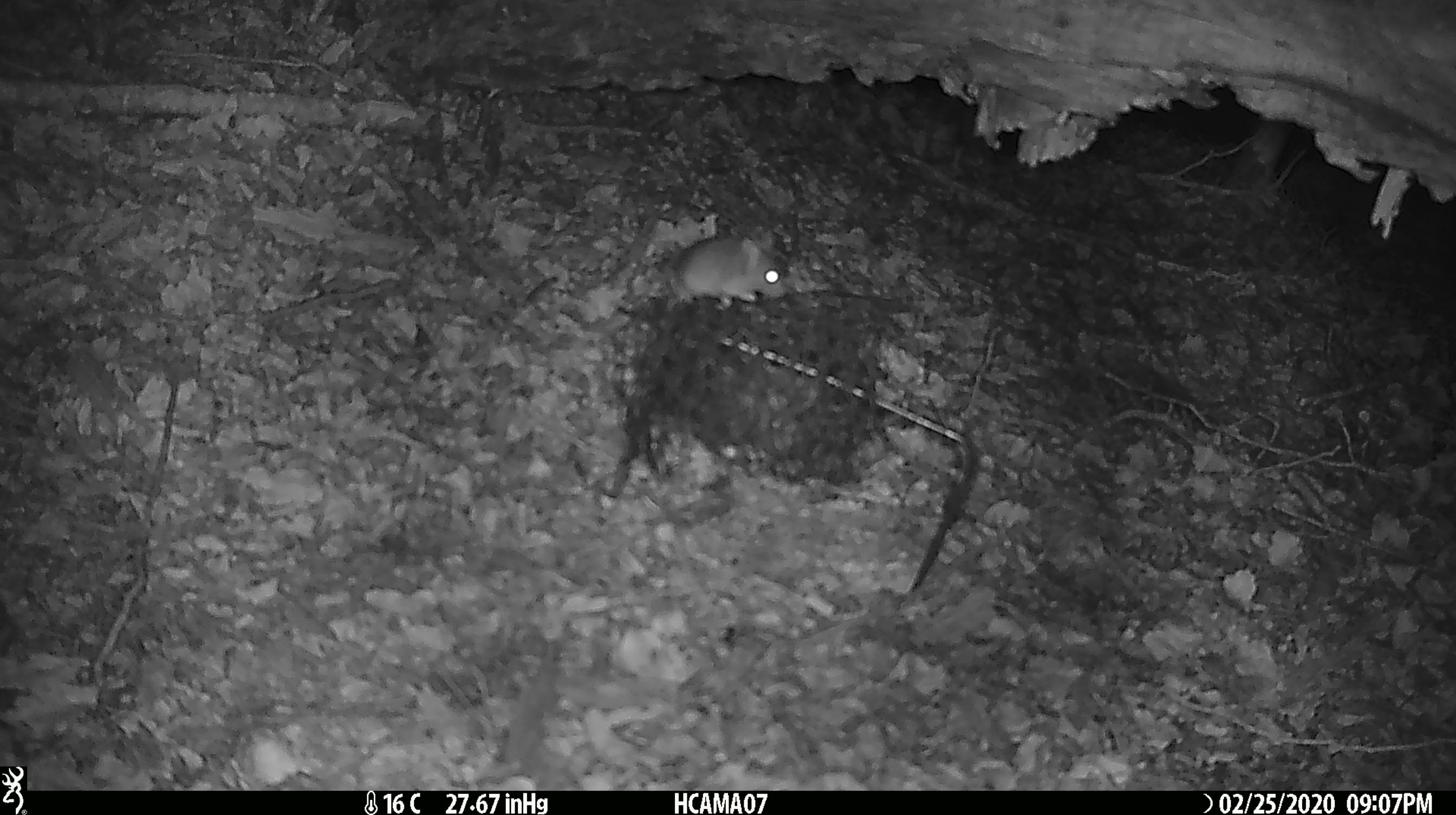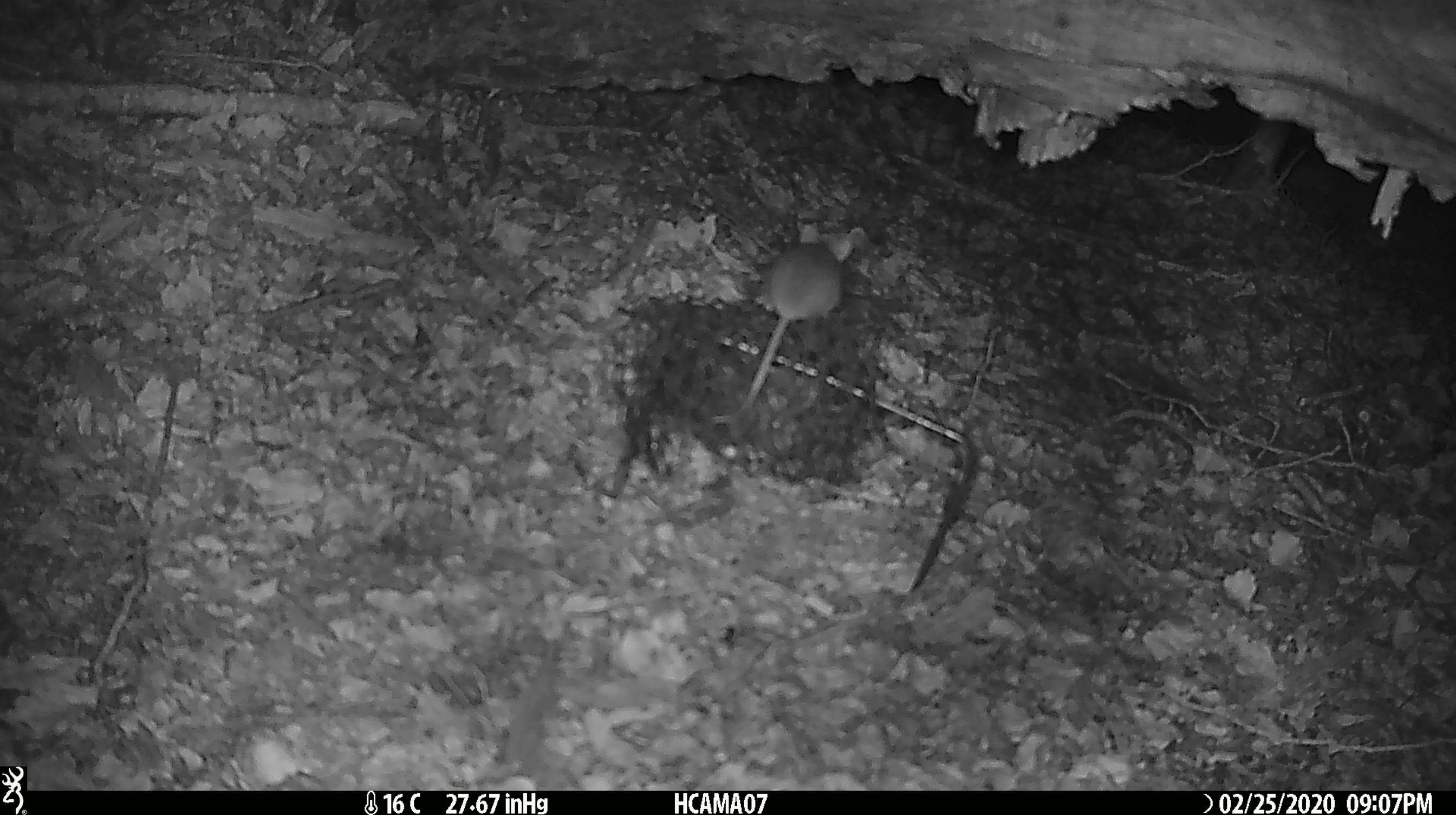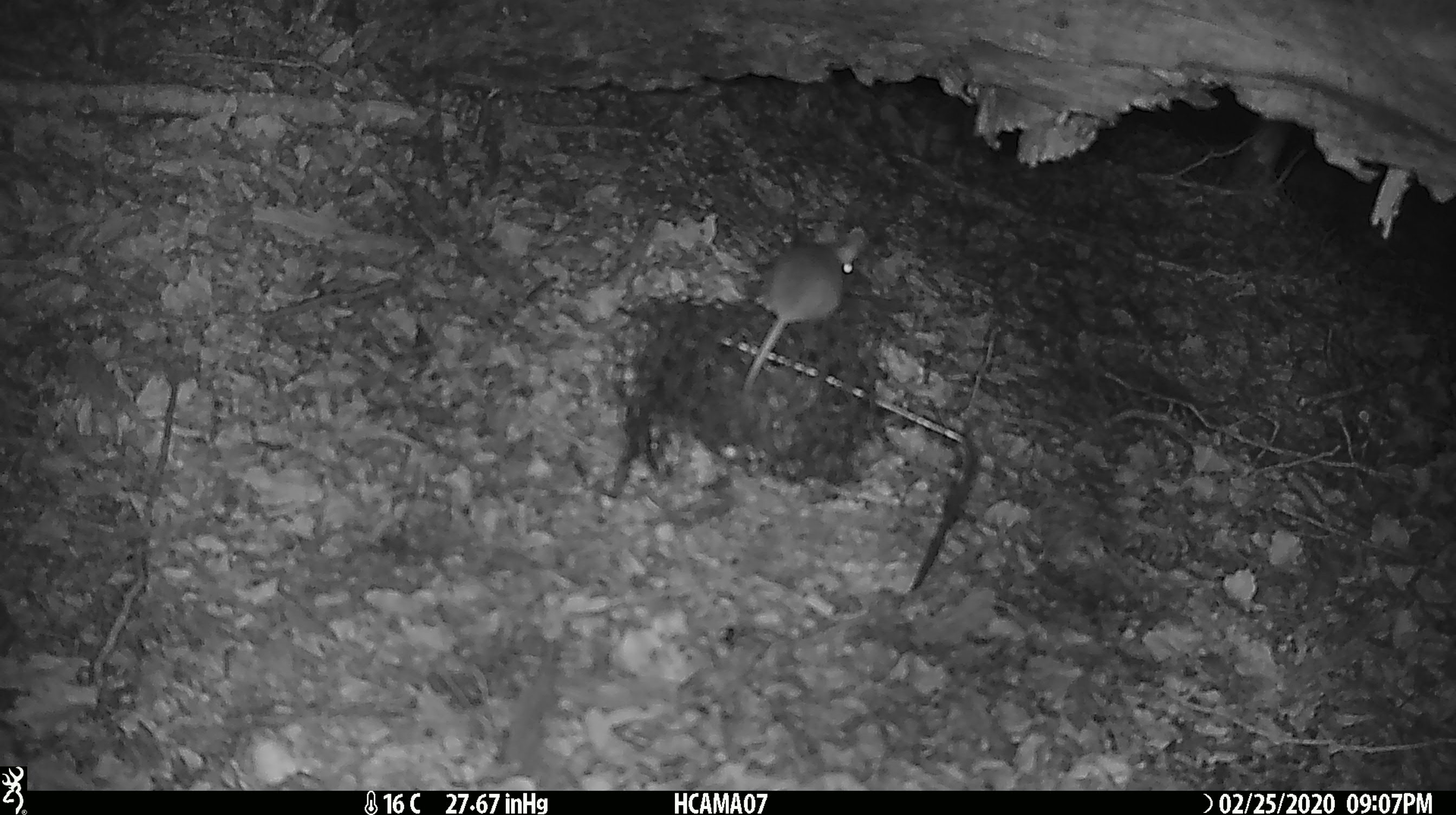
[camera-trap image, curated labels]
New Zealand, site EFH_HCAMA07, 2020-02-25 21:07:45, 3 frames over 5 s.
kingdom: Animalia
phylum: Chordata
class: Mammalia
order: Rodentia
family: Muridae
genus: Mus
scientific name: Mus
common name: mouse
Mouse (Mus).